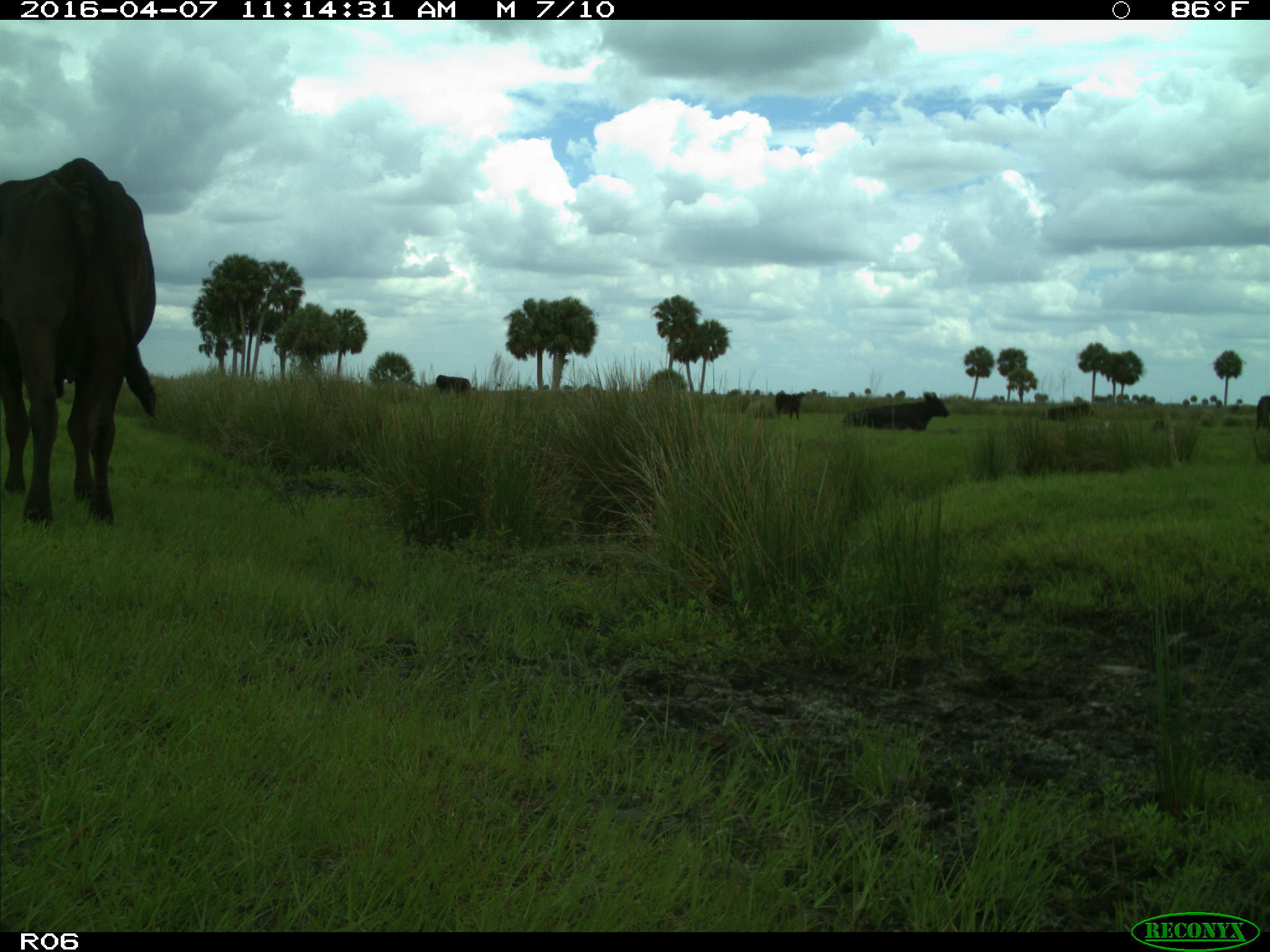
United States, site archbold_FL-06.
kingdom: Animalia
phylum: Chordata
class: Mammalia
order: Artiodactyla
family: Bovidae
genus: Bos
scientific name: Bos taurus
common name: domestic cow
Bos taurus (domestic cow).